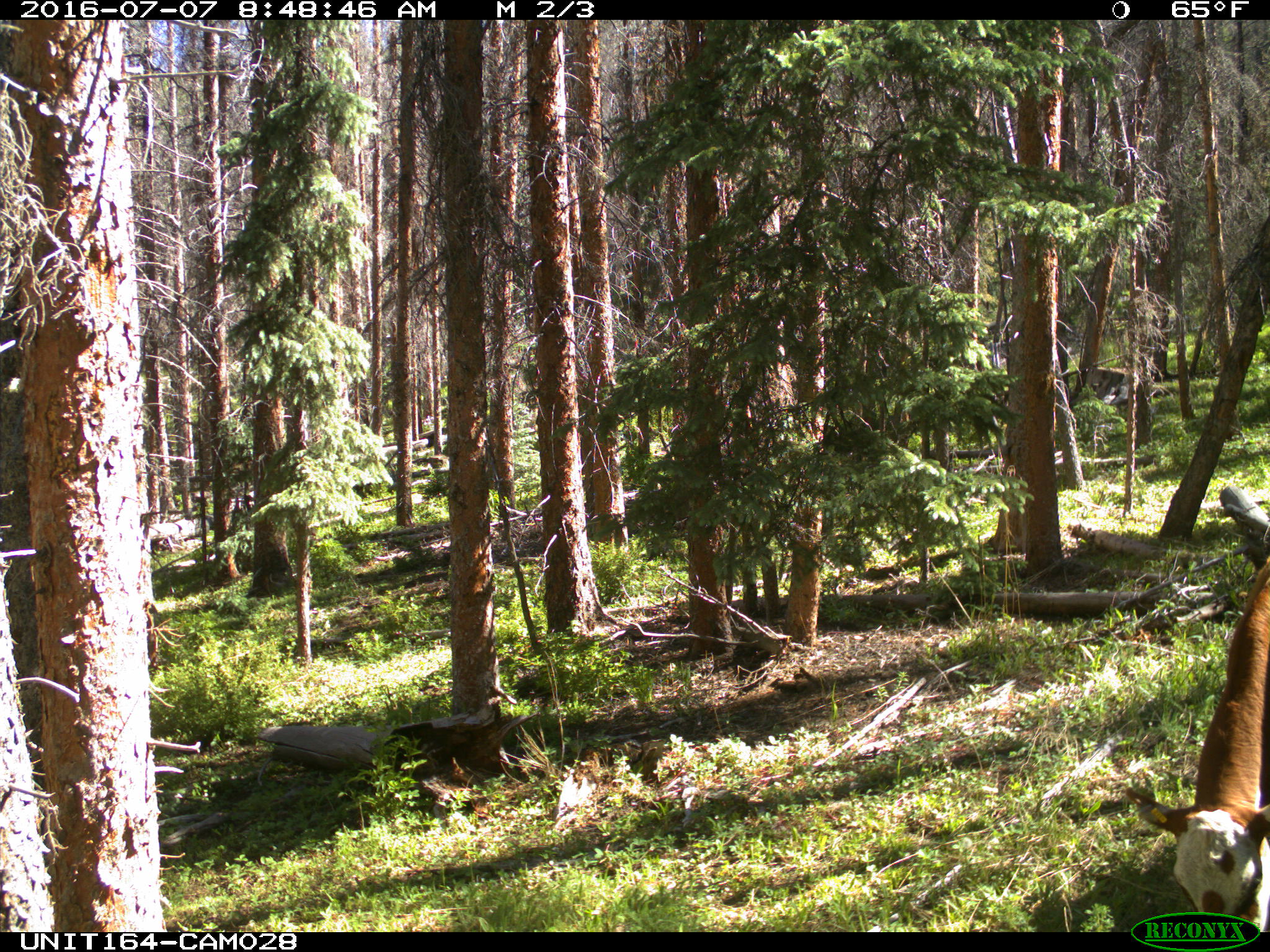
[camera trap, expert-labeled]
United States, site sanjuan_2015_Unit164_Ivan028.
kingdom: Animalia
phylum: Chordata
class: Mammalia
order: Artiodactyla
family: Bovidae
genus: Bos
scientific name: Bos taurus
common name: domestic cow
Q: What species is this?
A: Bos taurus (domestic cow).